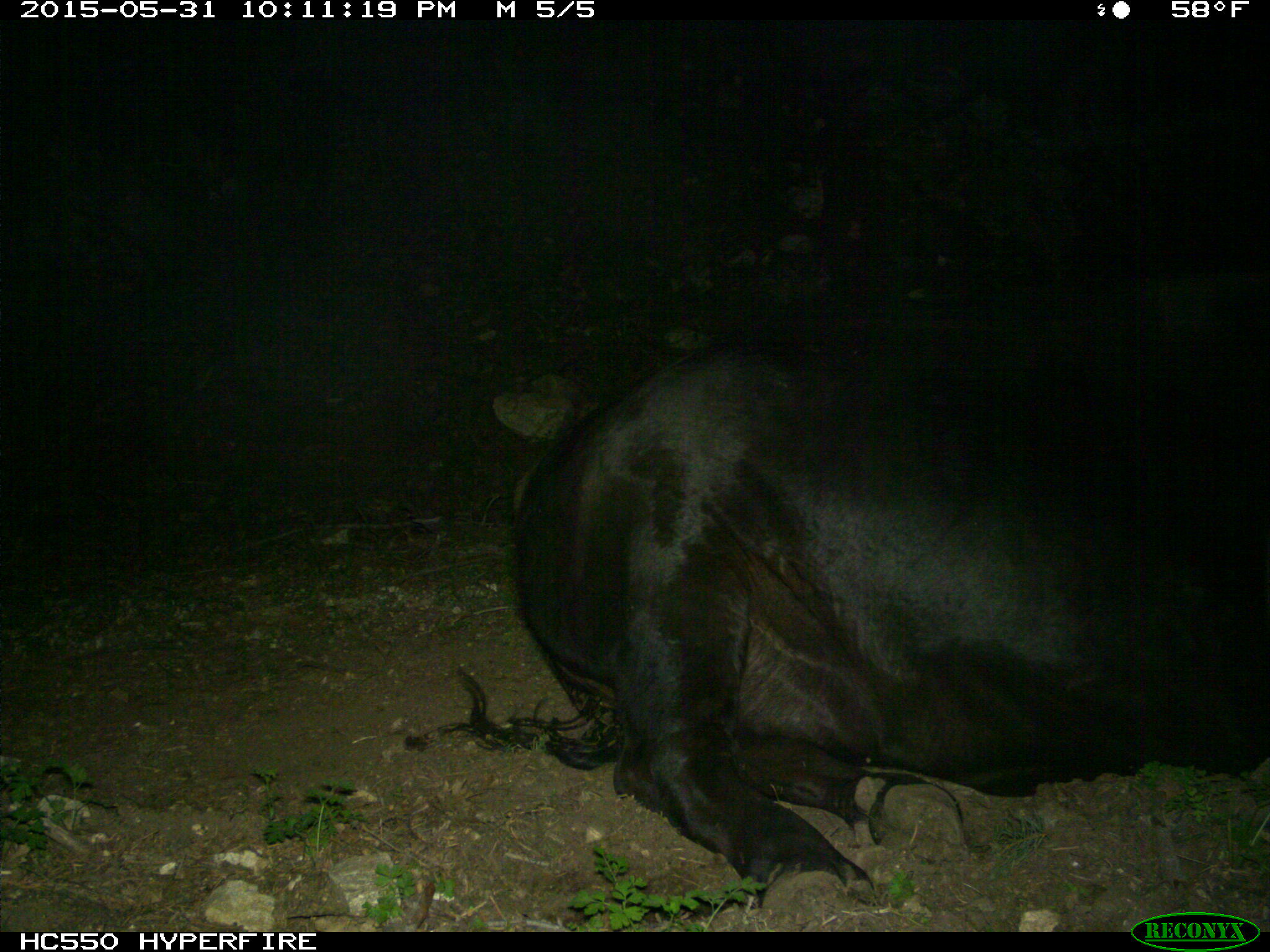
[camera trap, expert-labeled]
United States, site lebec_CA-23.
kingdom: Animalia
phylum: Chordata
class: Mammalia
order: Artiodactyla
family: Bovidae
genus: Bos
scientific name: Bos taurus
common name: domestic cow